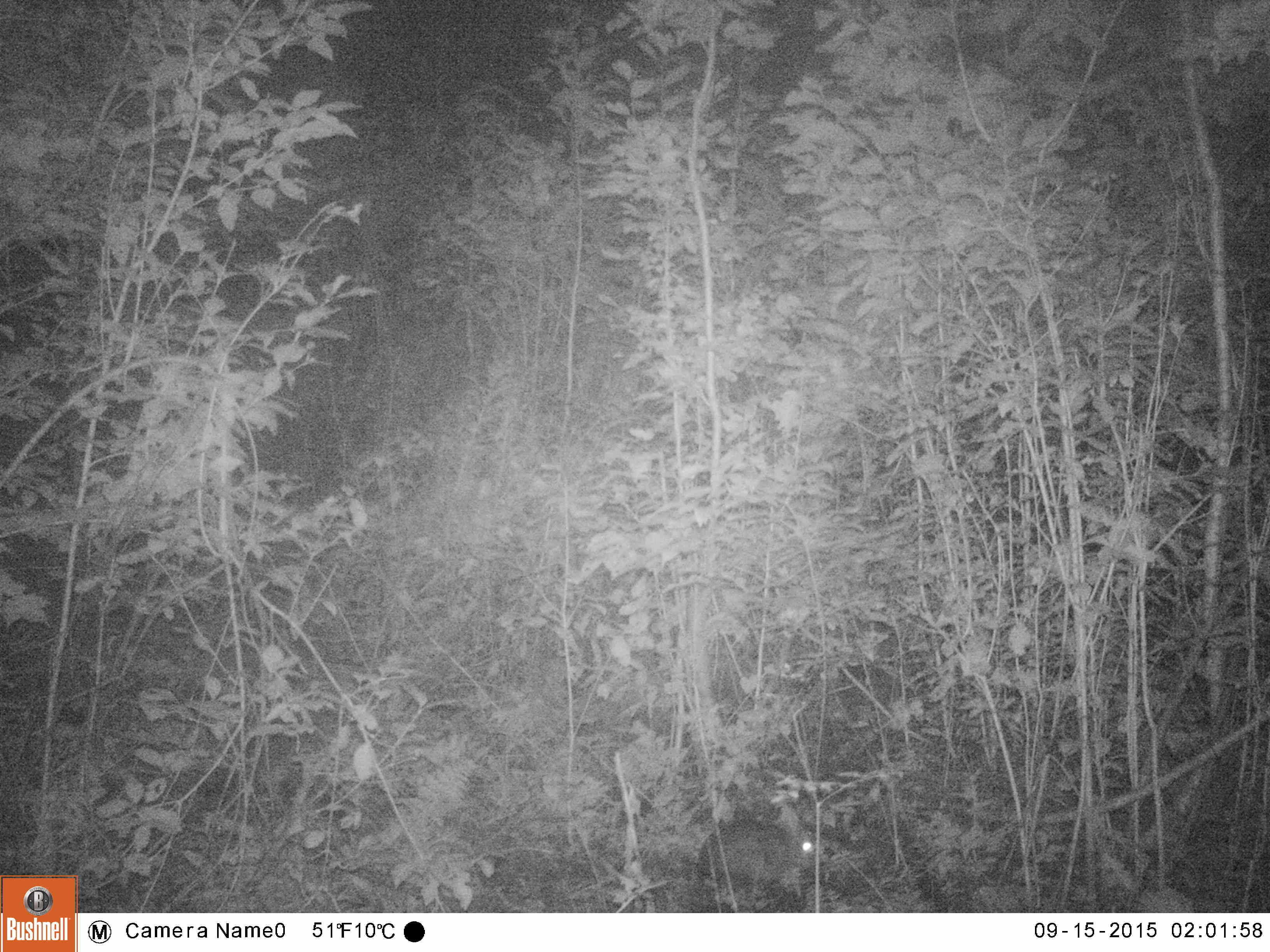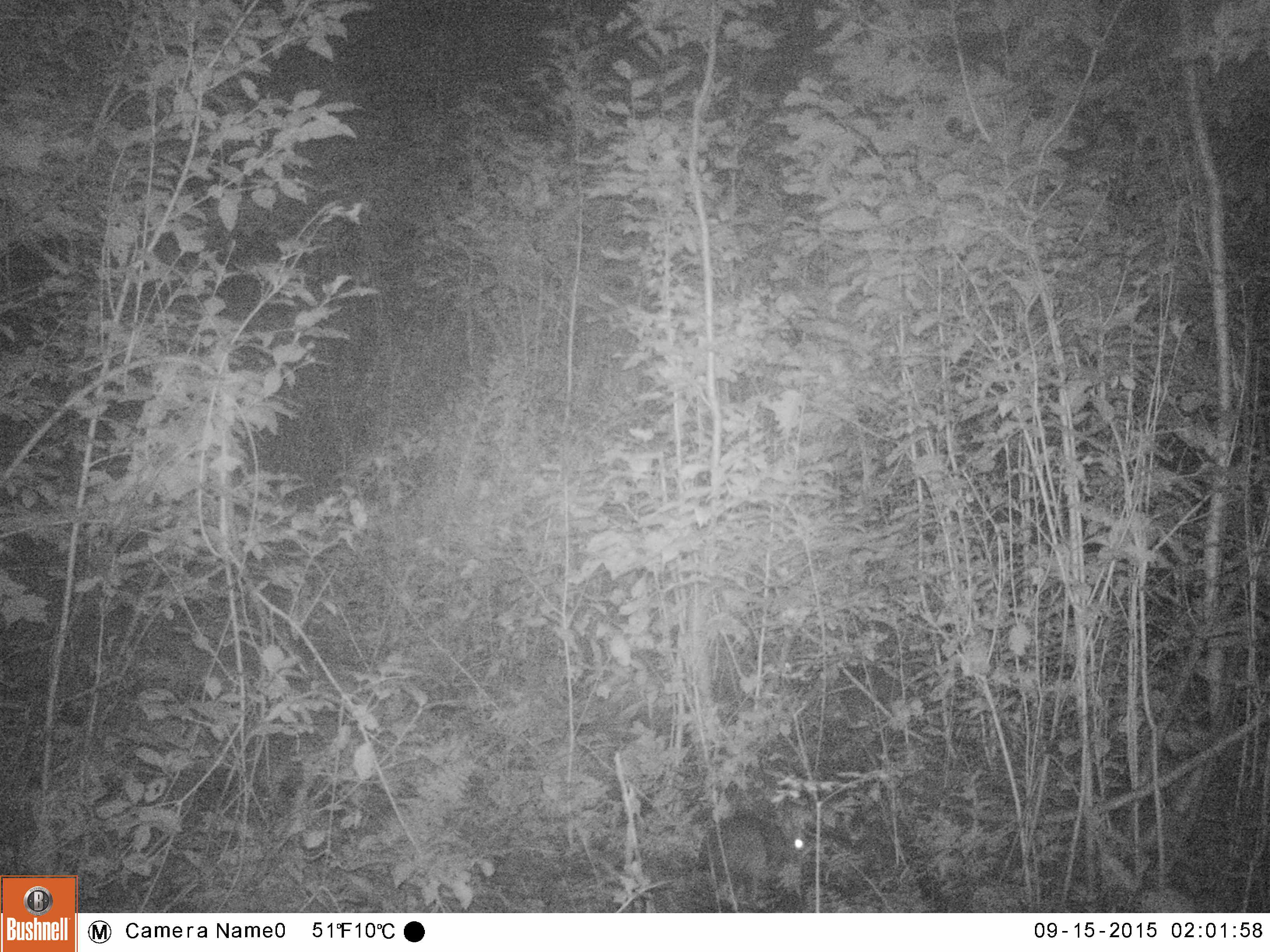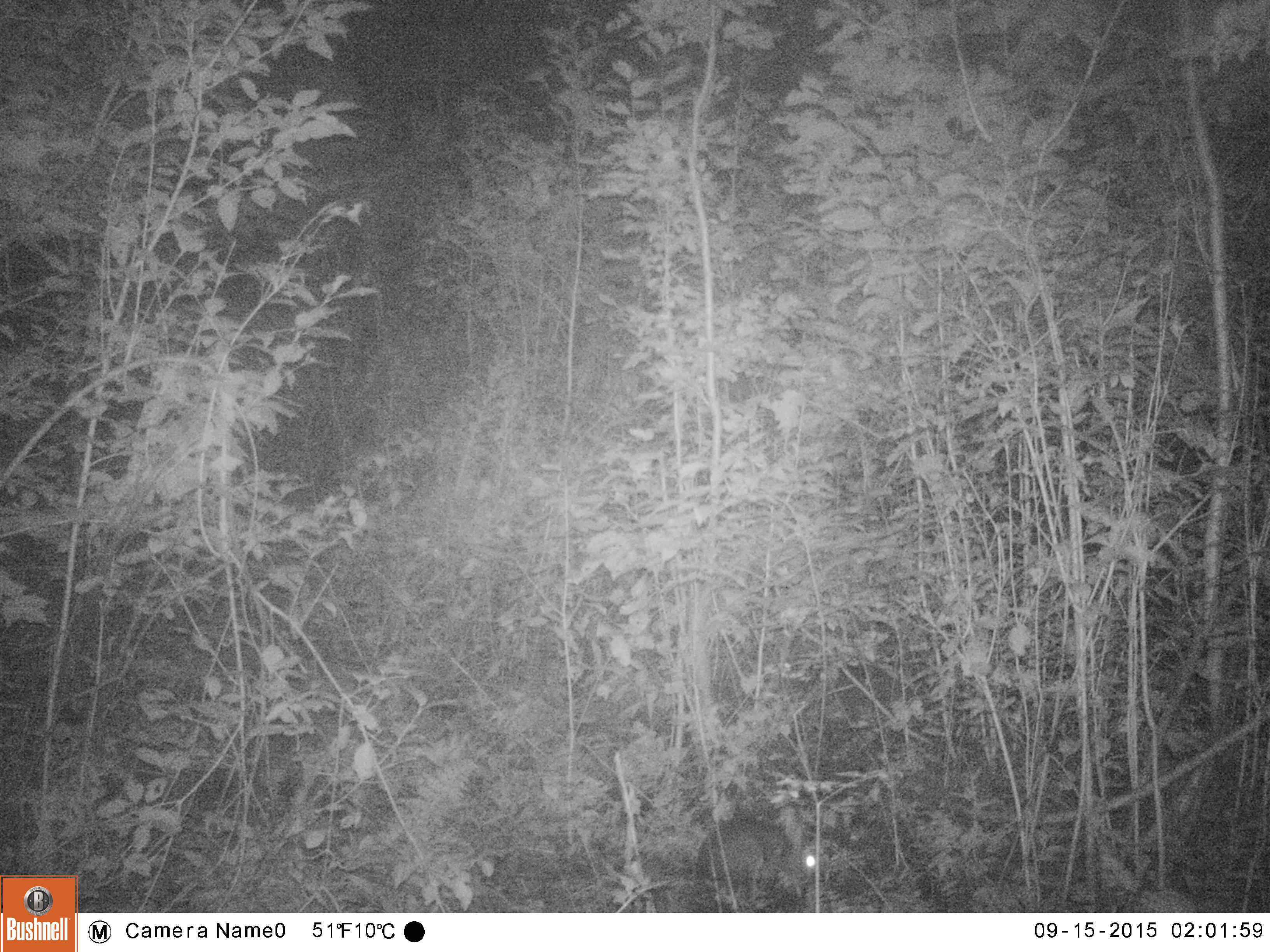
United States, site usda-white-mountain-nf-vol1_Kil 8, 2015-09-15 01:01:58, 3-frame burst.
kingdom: Animalia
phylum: Chordata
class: Mammalia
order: Lagomorpha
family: Leporidae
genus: Lepus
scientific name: Lepus americanus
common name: snowshoe hare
Snowshoe hare (Lepus americanus).